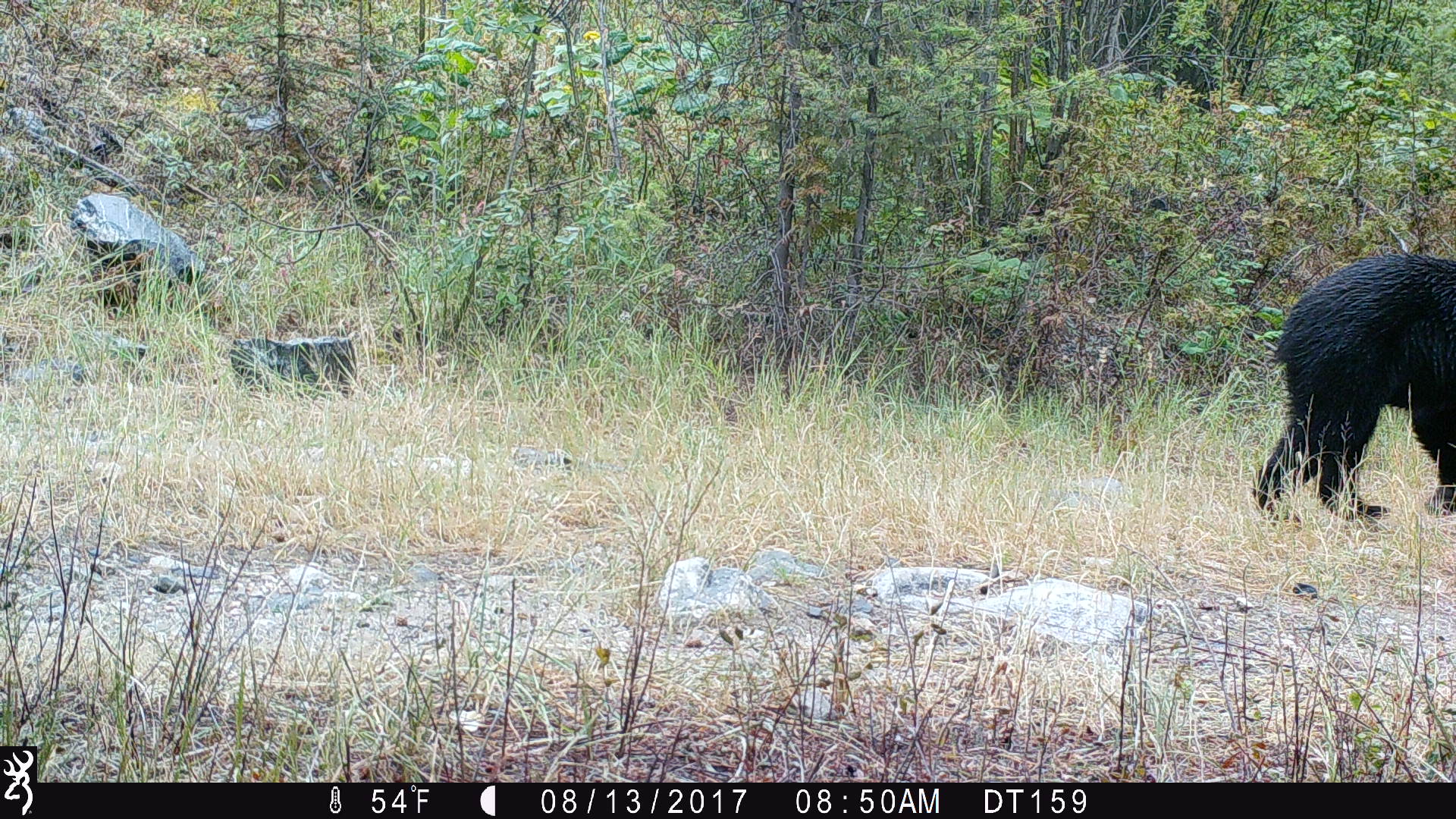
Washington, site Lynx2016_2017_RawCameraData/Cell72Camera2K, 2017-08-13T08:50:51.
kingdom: Animalia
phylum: Chordata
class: Mammalia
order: Carnivora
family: Ursidae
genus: Ursus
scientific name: Ursus americanus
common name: american black bear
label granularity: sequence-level